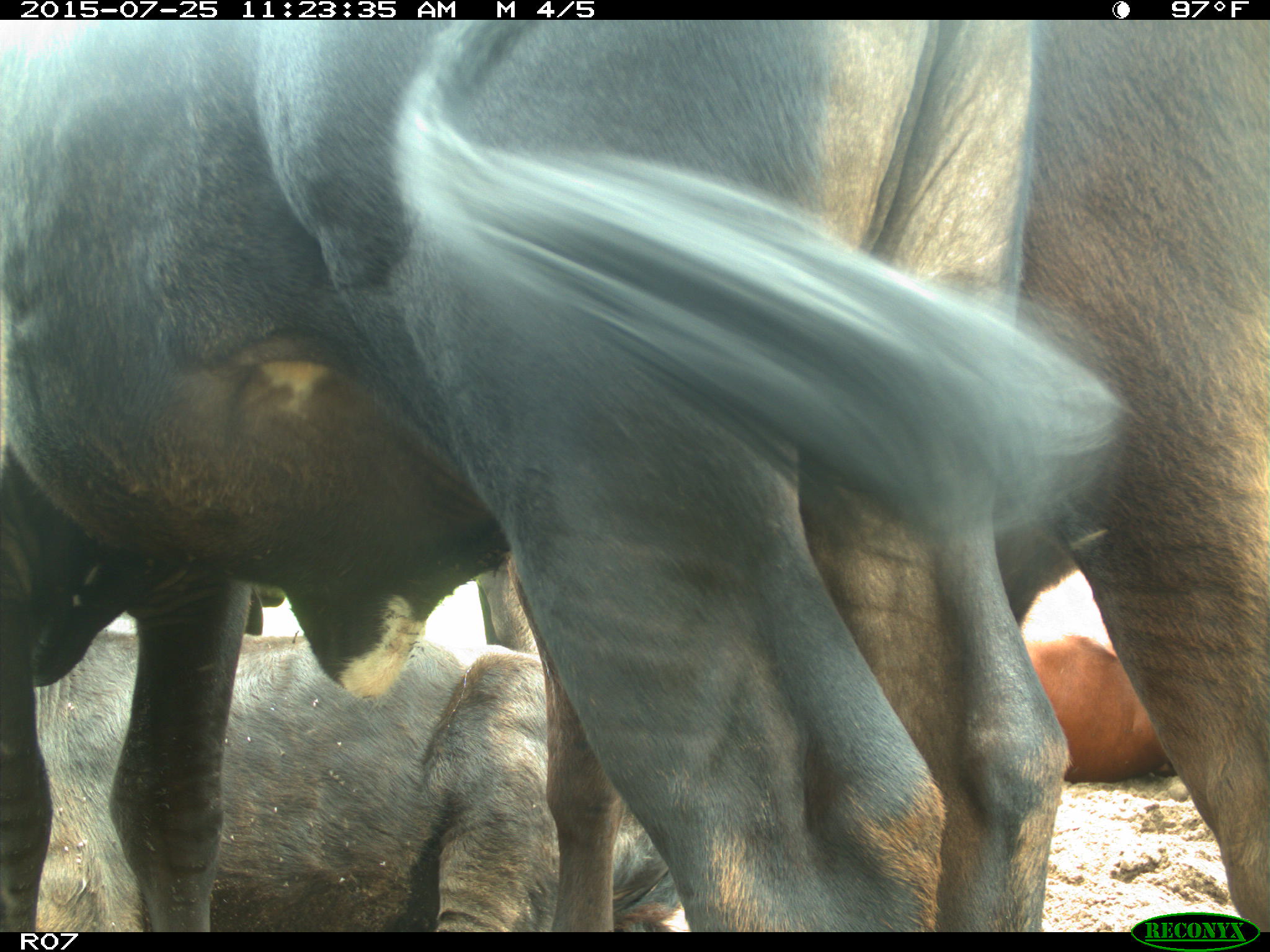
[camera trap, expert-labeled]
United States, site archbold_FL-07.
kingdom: Animalia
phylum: Chordata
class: Mammalia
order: Artiodactyla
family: Bovidae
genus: Bos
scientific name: Bos taurus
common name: domestic cow